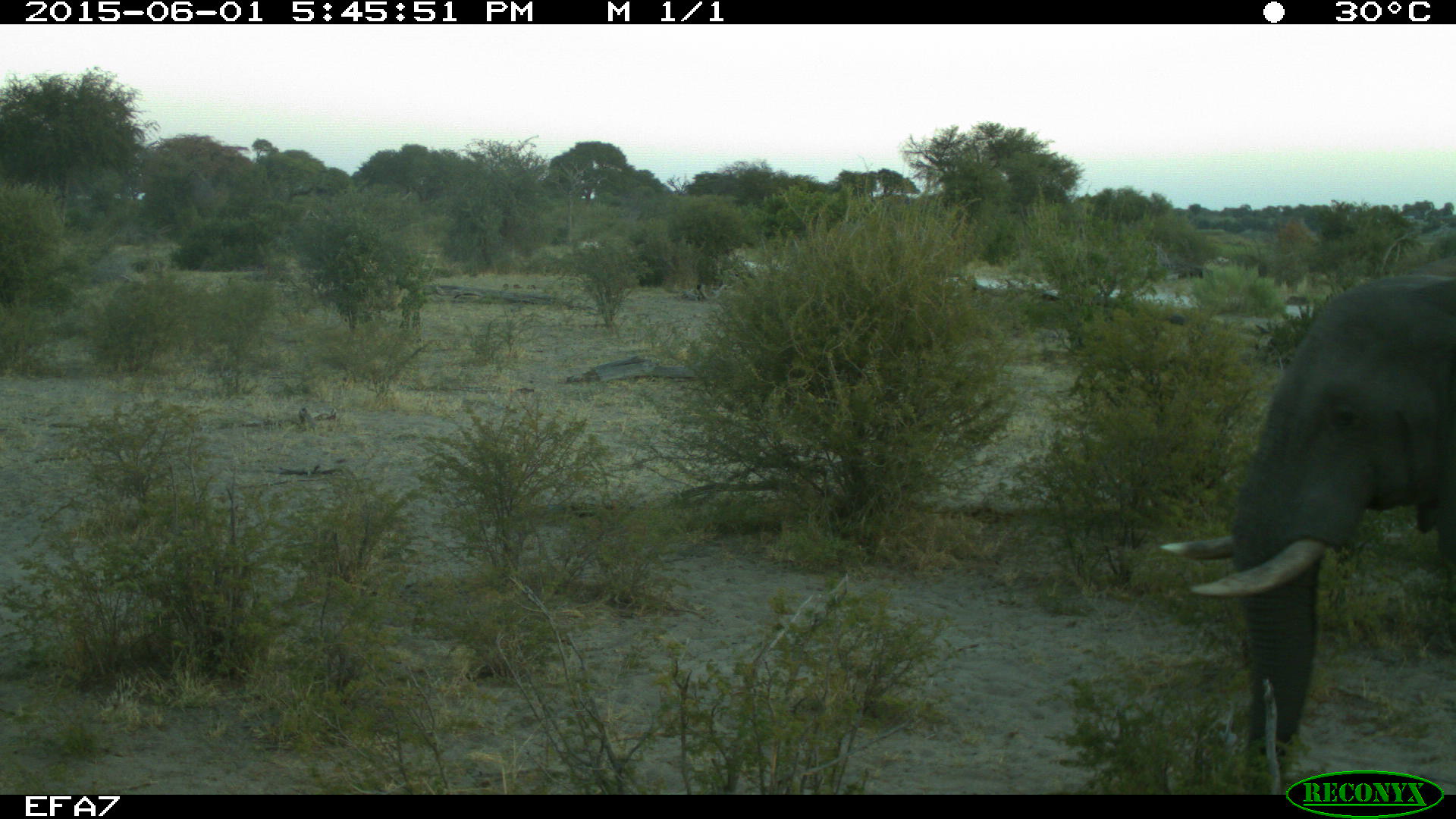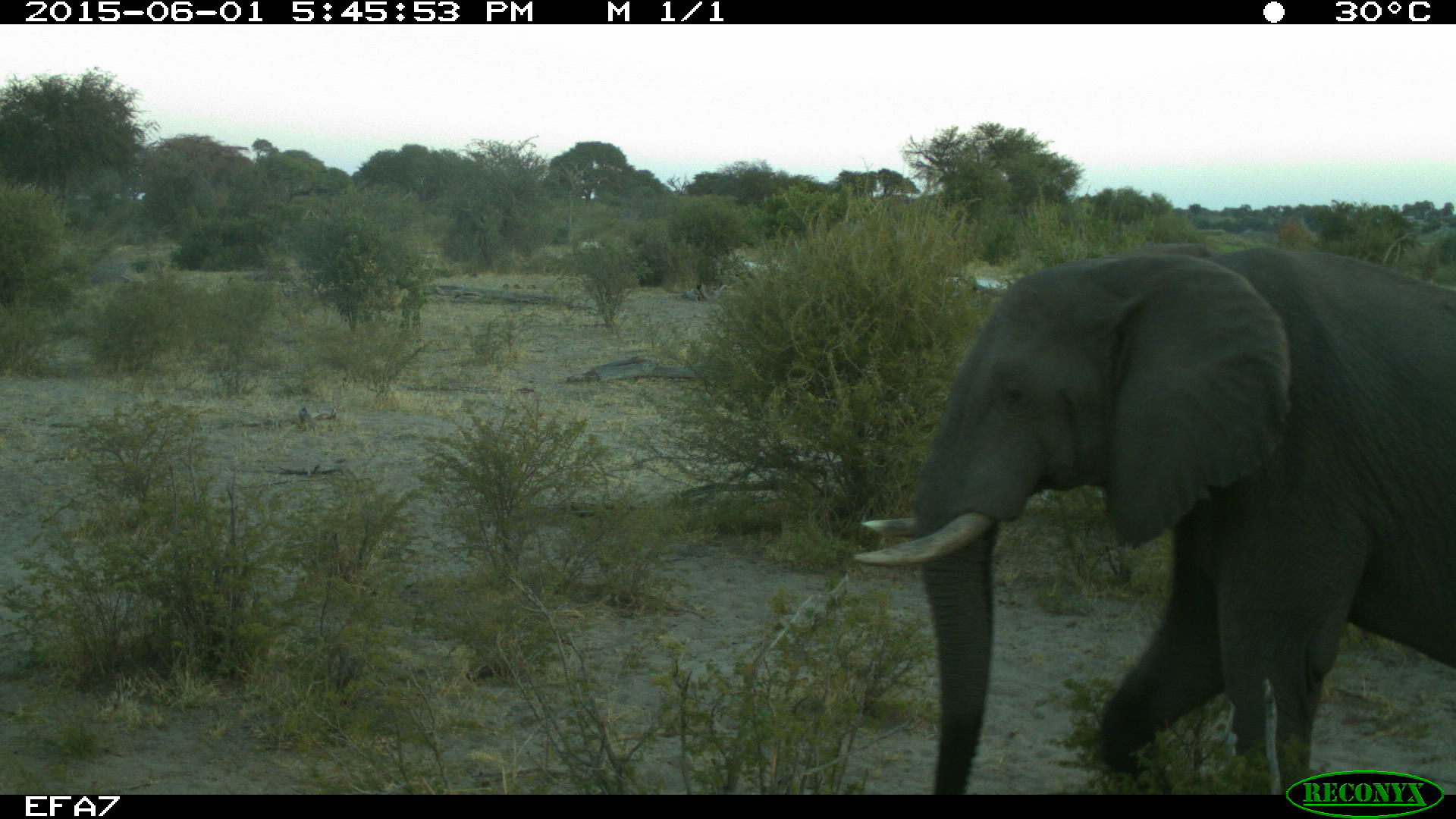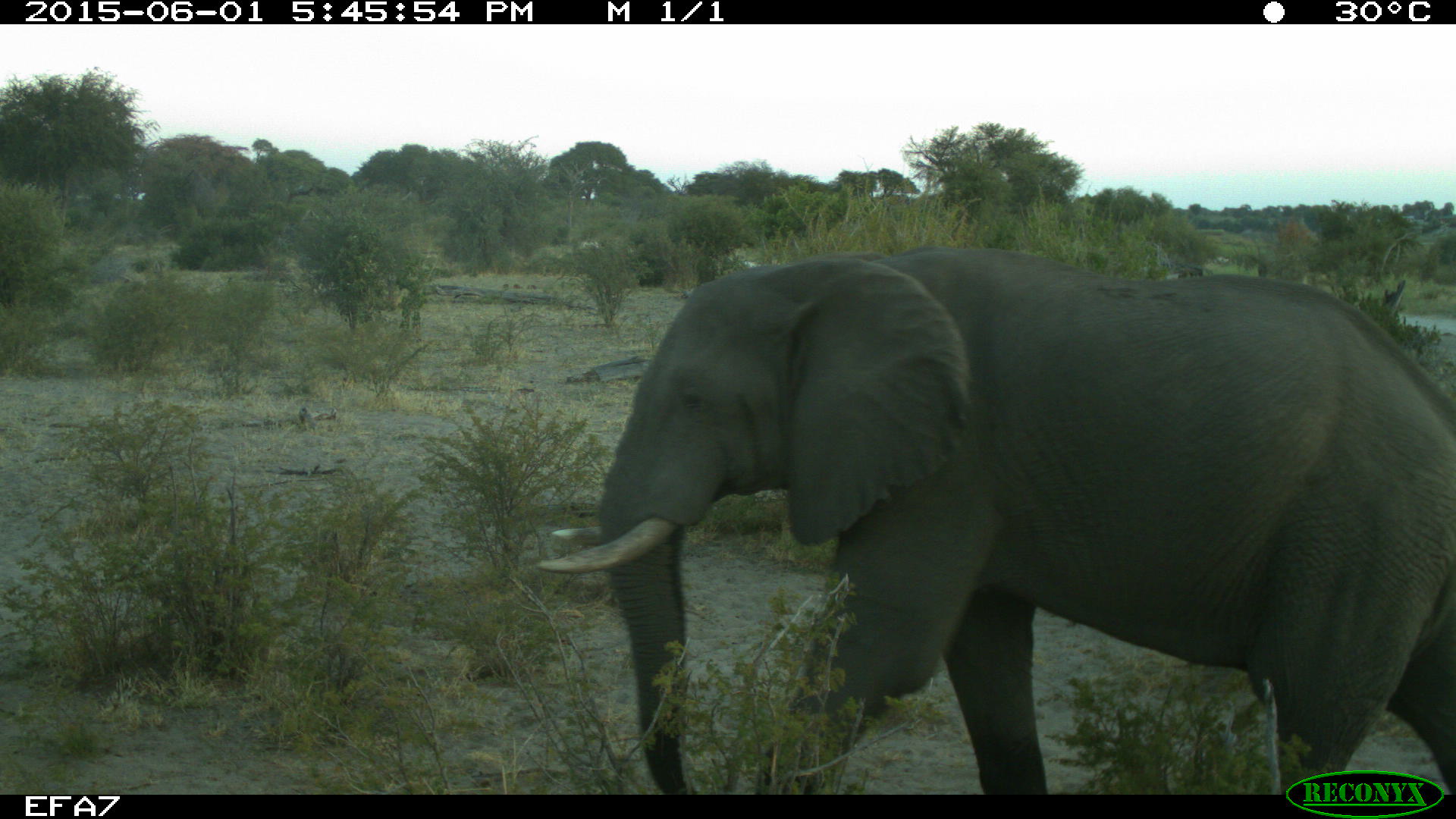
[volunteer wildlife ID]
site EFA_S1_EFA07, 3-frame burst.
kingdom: Animalia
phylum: Chordata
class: Mammalia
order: Proboscidea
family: Elephantidae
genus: Loxodonta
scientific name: Loxodonta africana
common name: african bush elephant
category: elephant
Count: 1.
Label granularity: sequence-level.